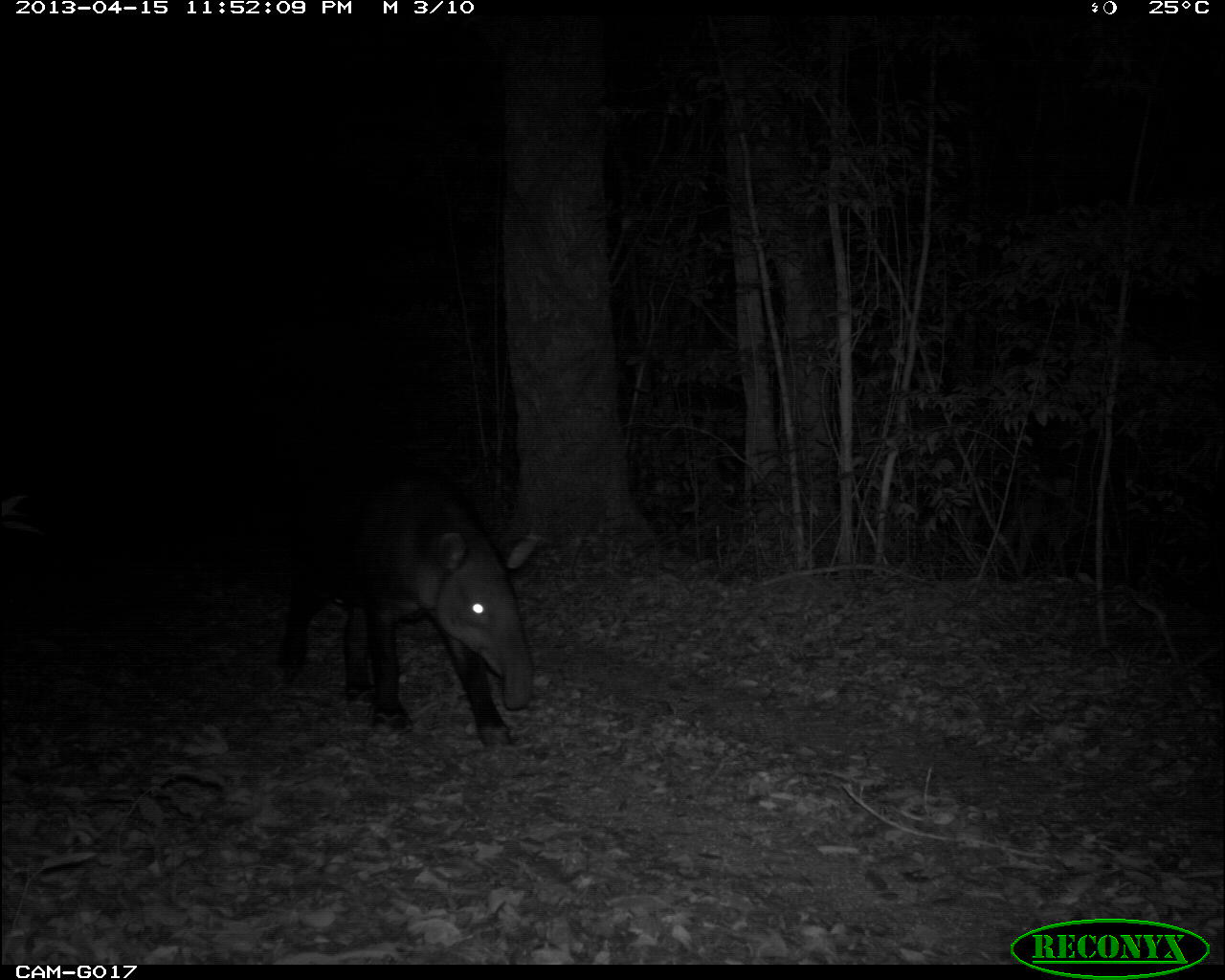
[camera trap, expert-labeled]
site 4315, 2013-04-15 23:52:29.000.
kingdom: Animalia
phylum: Chordata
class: Mammalia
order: Perissodactyla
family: Tapiridae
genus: Tapirus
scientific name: Tapirus bairdii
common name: baird's tapir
Tapirus bairdii (baird's tapir), count 1, sex male.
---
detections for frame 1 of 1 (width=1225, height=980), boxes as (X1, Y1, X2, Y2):
tapirus bairdii: (277, 452, 545, 749)